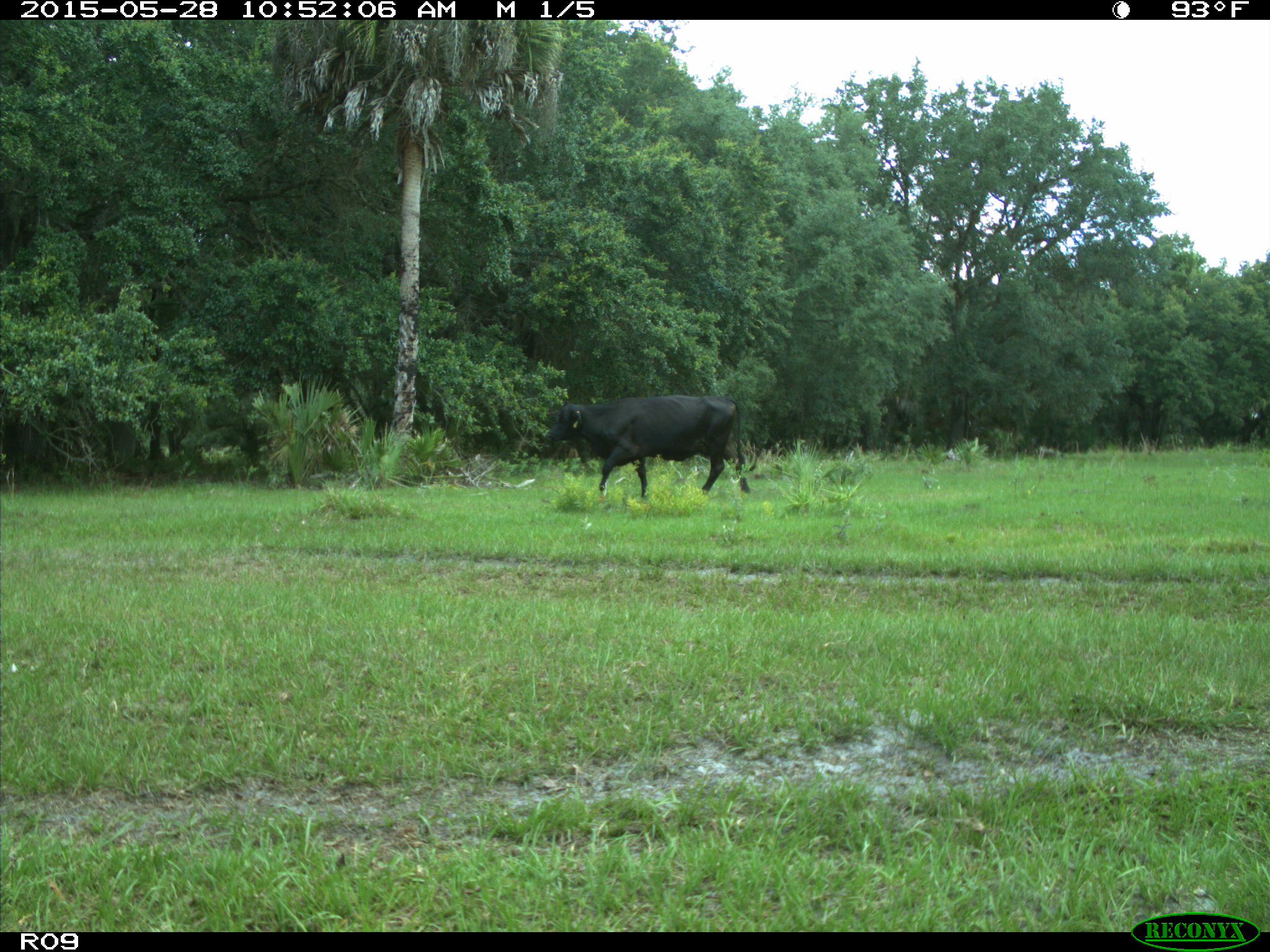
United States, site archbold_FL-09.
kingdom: Animalia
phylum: Chordata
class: Mammalia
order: Artiodactyla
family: Bovidae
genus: Bos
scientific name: Bos taurus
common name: domestic cow